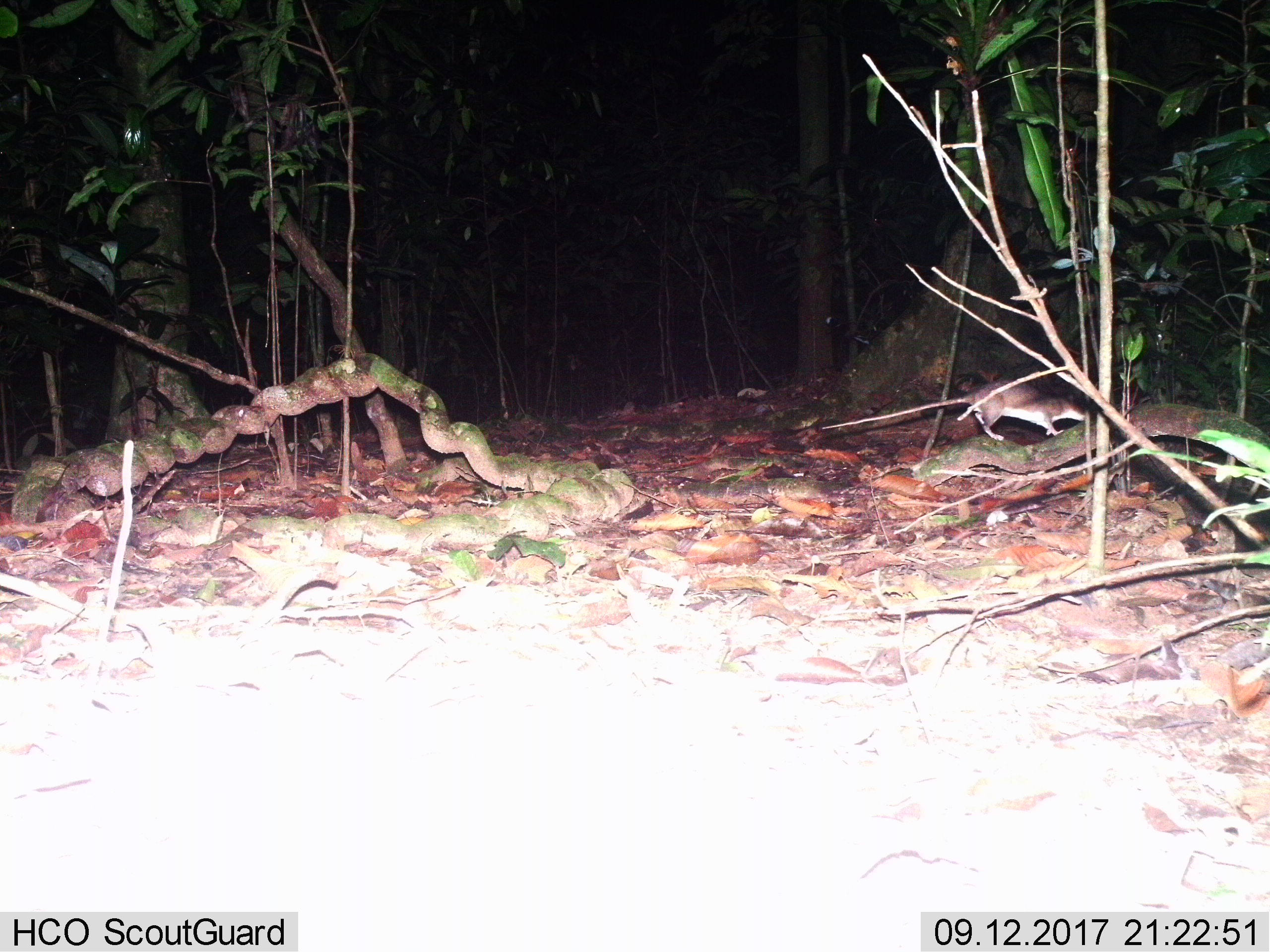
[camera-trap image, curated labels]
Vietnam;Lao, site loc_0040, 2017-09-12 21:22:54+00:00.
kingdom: Animalia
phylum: Chordata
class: Mammalia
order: Rodentia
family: Muridae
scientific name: Muridae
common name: old-world mice and rats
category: unidentified murid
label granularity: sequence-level